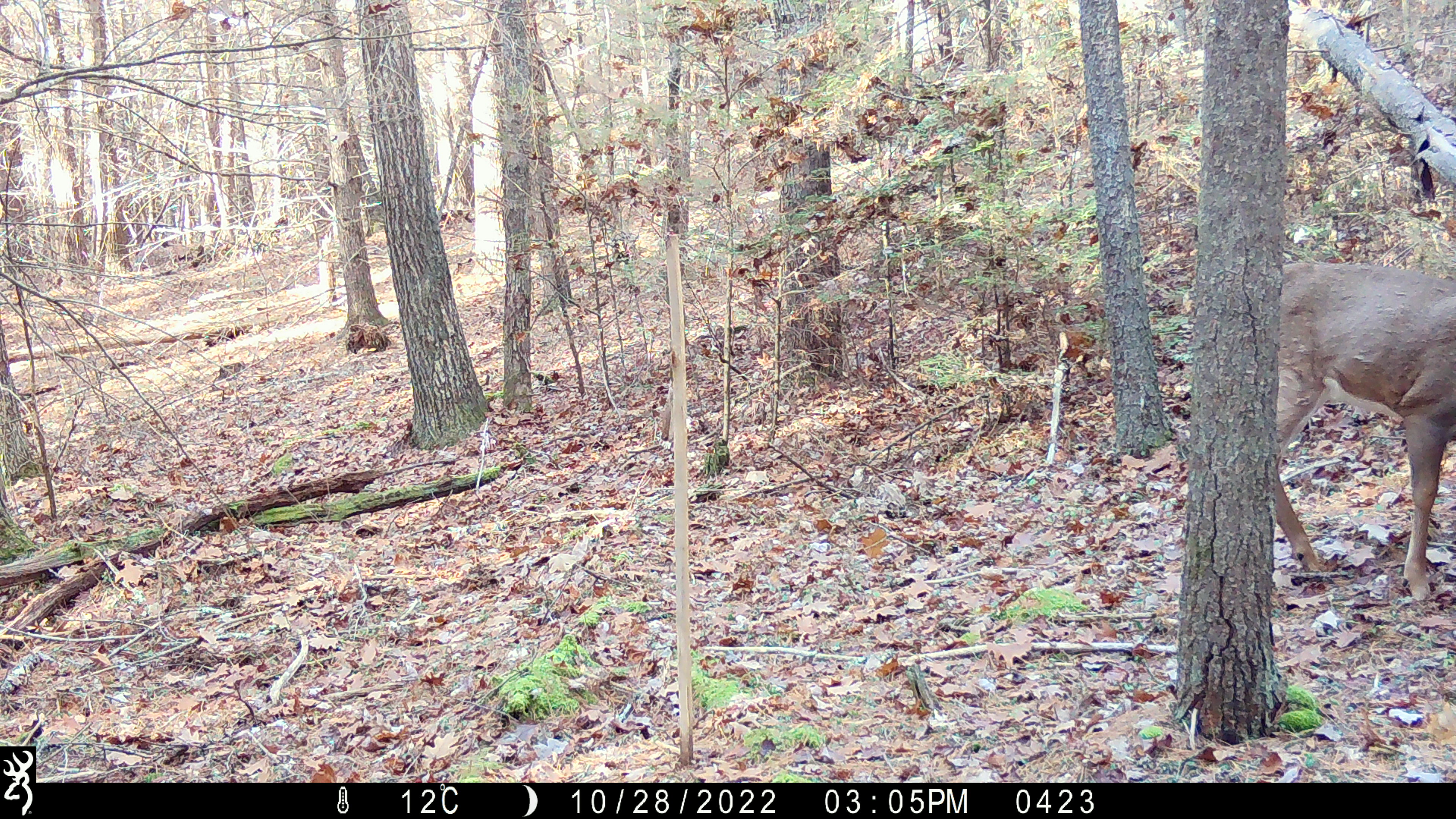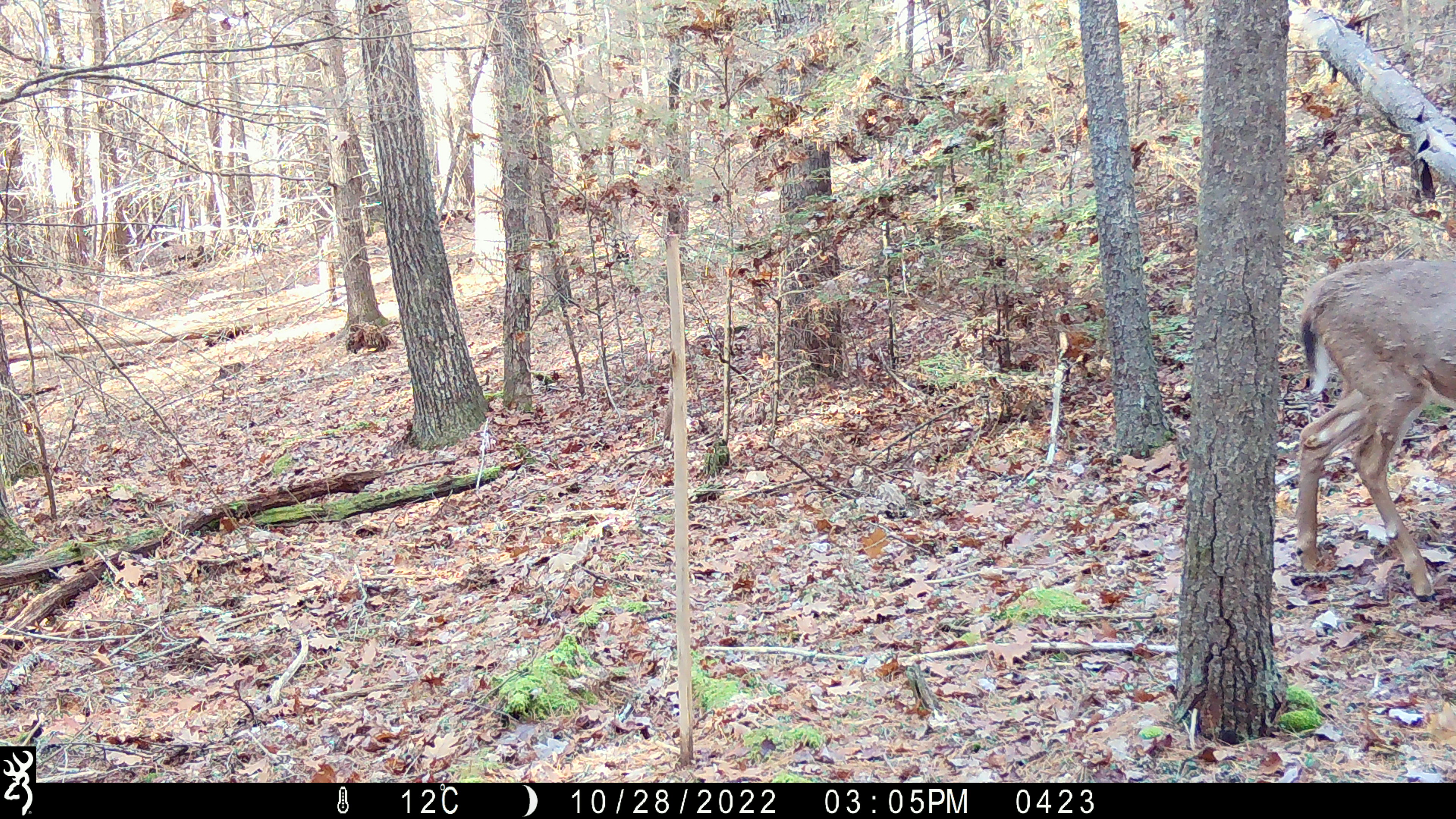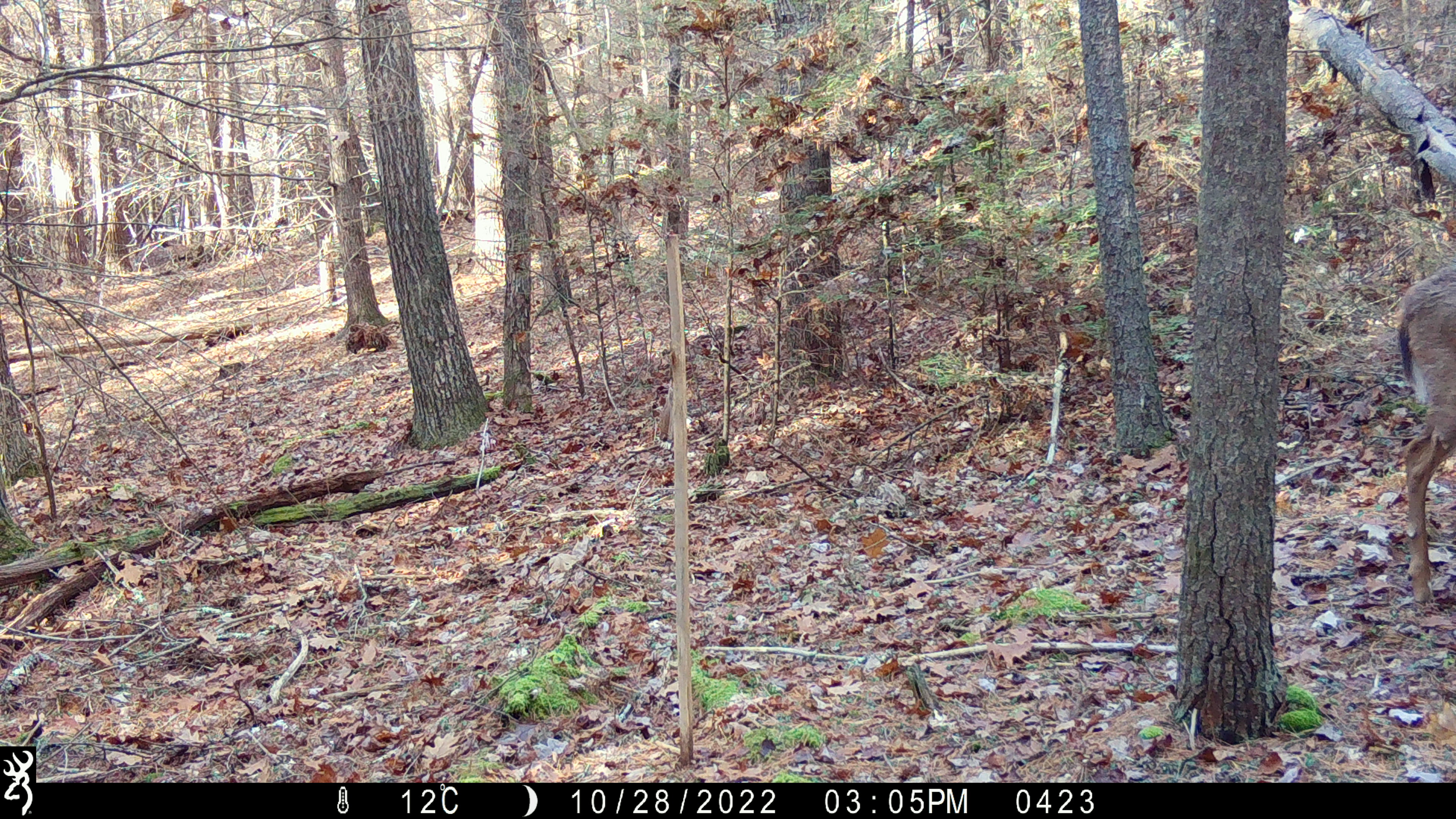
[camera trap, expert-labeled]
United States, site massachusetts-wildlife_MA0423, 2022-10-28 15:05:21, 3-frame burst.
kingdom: Animalia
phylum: Chordata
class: Mammalia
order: Artiodactyla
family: Cervidae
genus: Odocoileus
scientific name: Odocoileus virginianus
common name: white-tailed deer